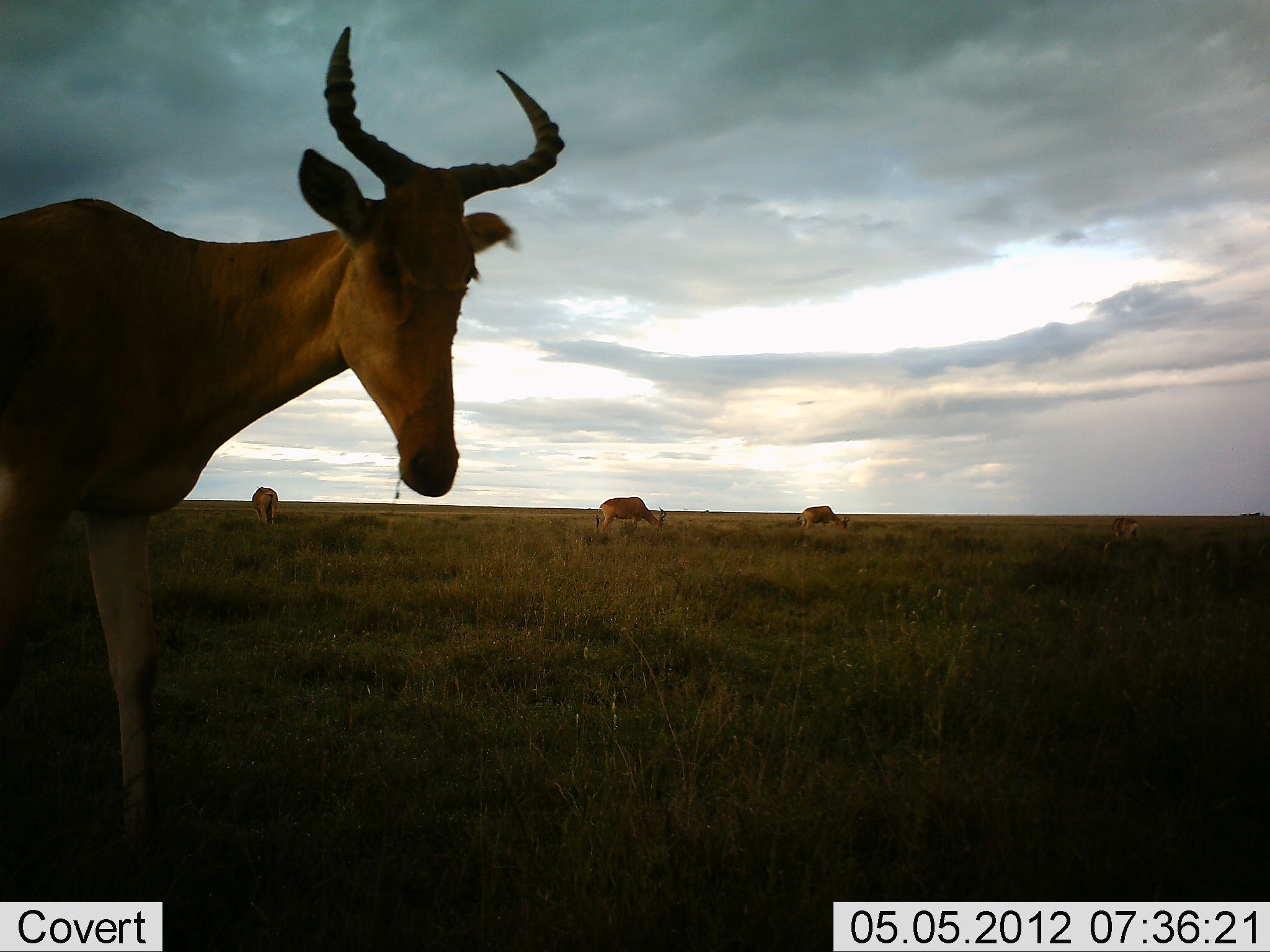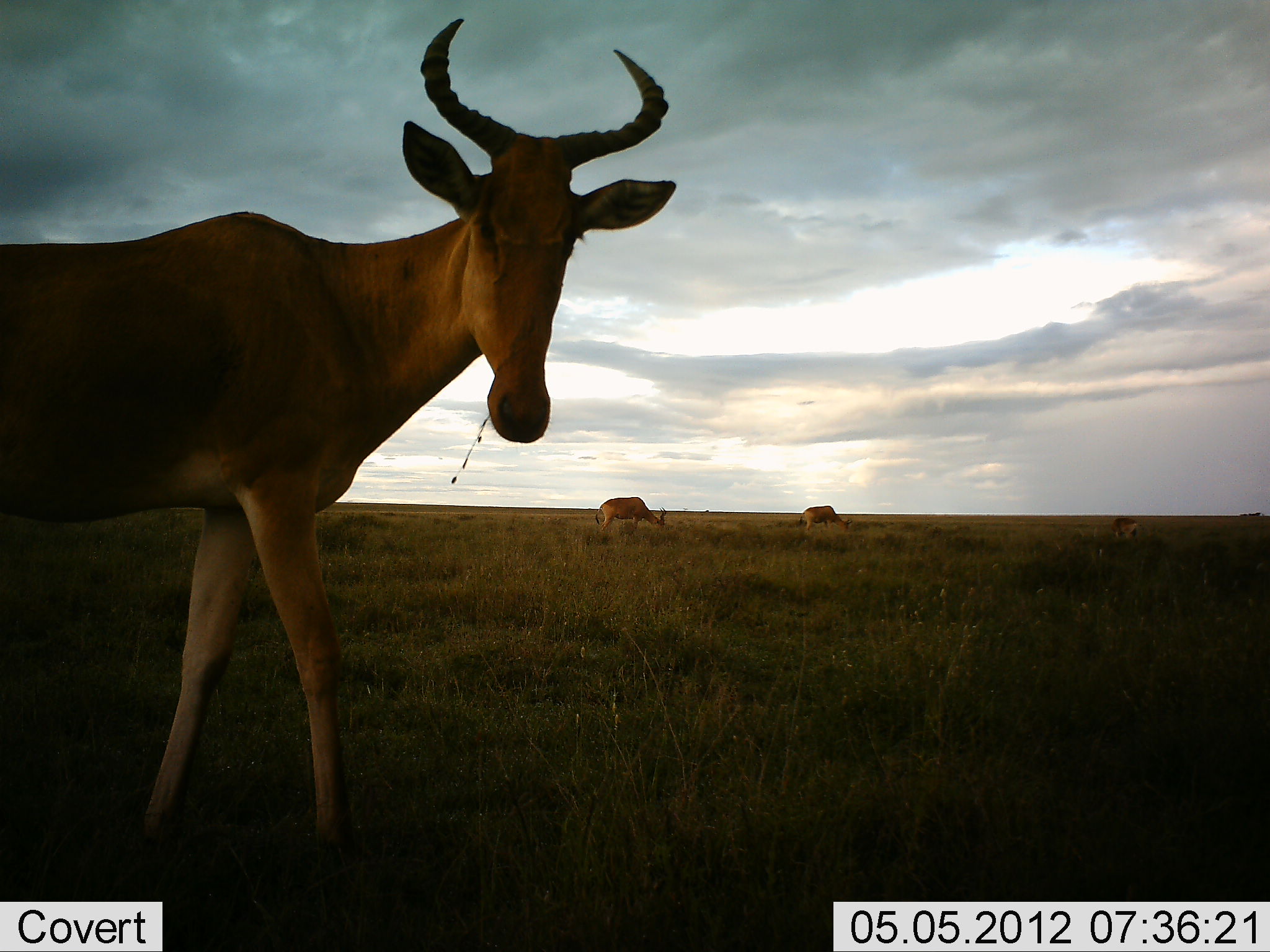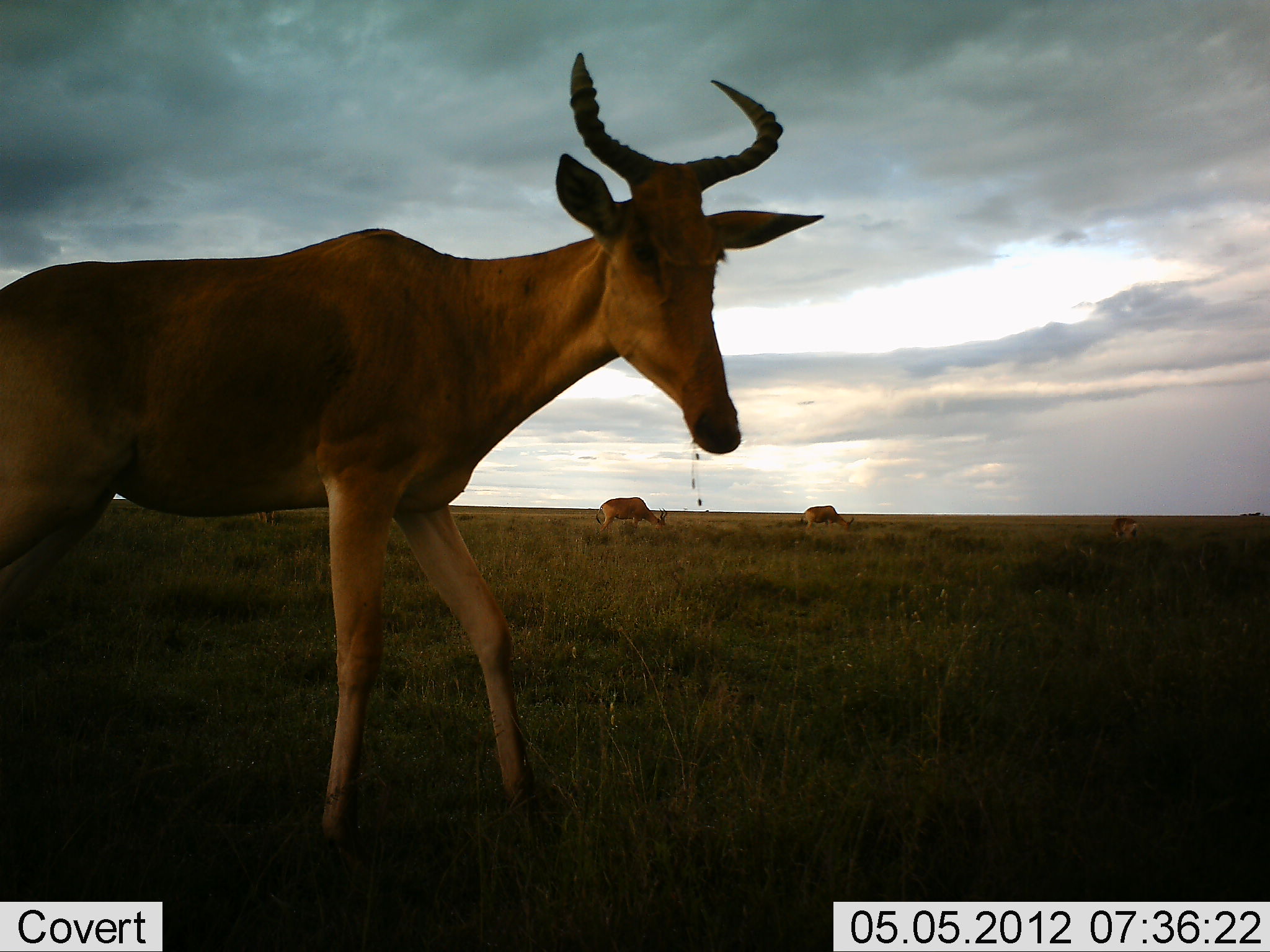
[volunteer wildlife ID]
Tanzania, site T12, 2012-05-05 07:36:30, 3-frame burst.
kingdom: Animalia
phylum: Chordata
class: Mammalia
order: Artiodactyla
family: Bovidae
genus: Alcelaphus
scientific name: Alcelaphus buselaphus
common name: hartebeest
Hartebeest (Alcelaphus buselaphus), count 4. Behavior (volunteer vote fractions): standing 50%, resting 0%, moving 80%, interacting 0%. Young present (vote fraction): 0%. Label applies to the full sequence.